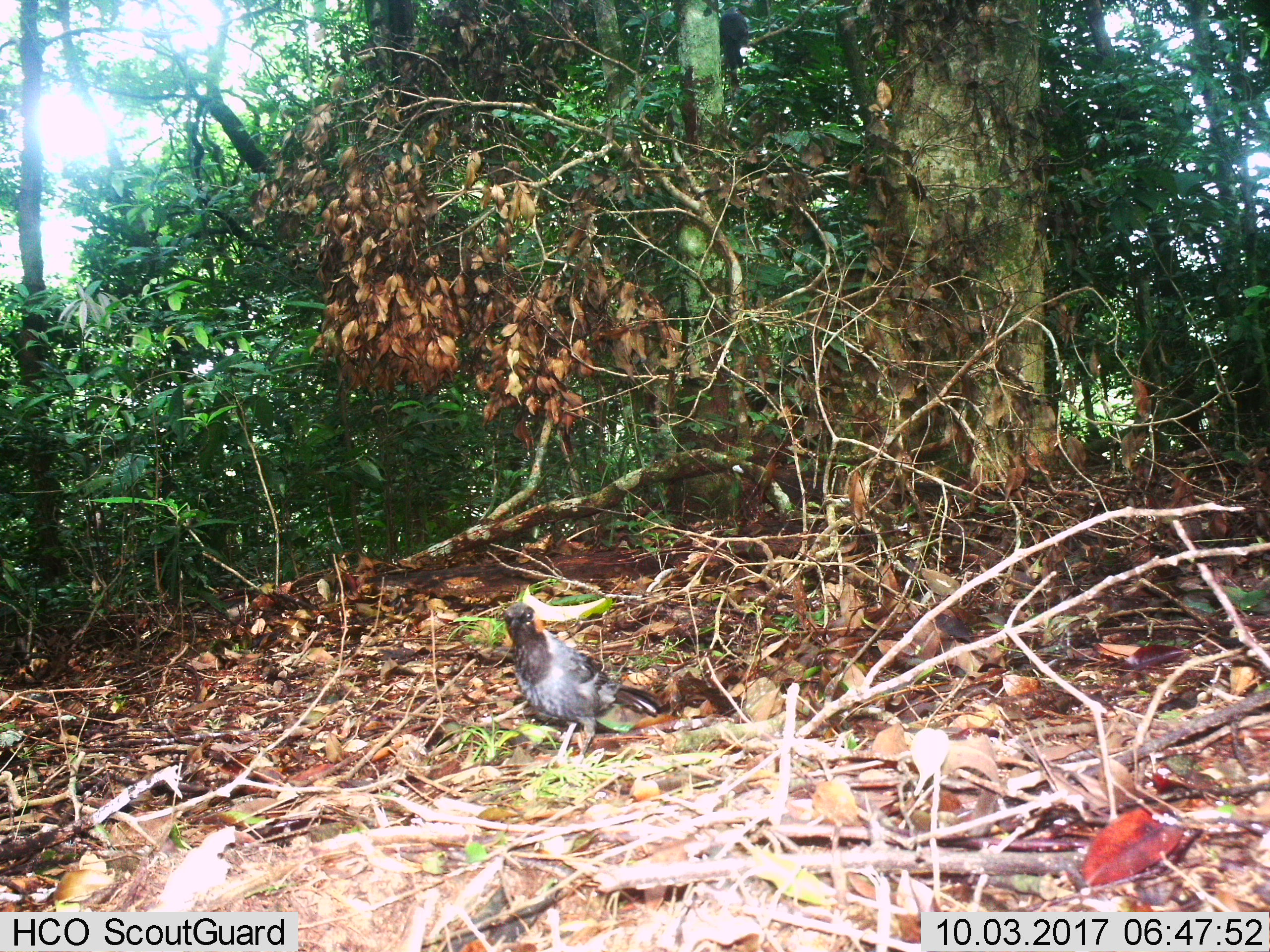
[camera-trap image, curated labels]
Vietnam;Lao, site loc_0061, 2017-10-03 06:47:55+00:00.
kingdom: Animalia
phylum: Chordata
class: Aves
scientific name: Aves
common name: bird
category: unidentified bird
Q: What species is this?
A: Unidentified bird (bird) (Aves).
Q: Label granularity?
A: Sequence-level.